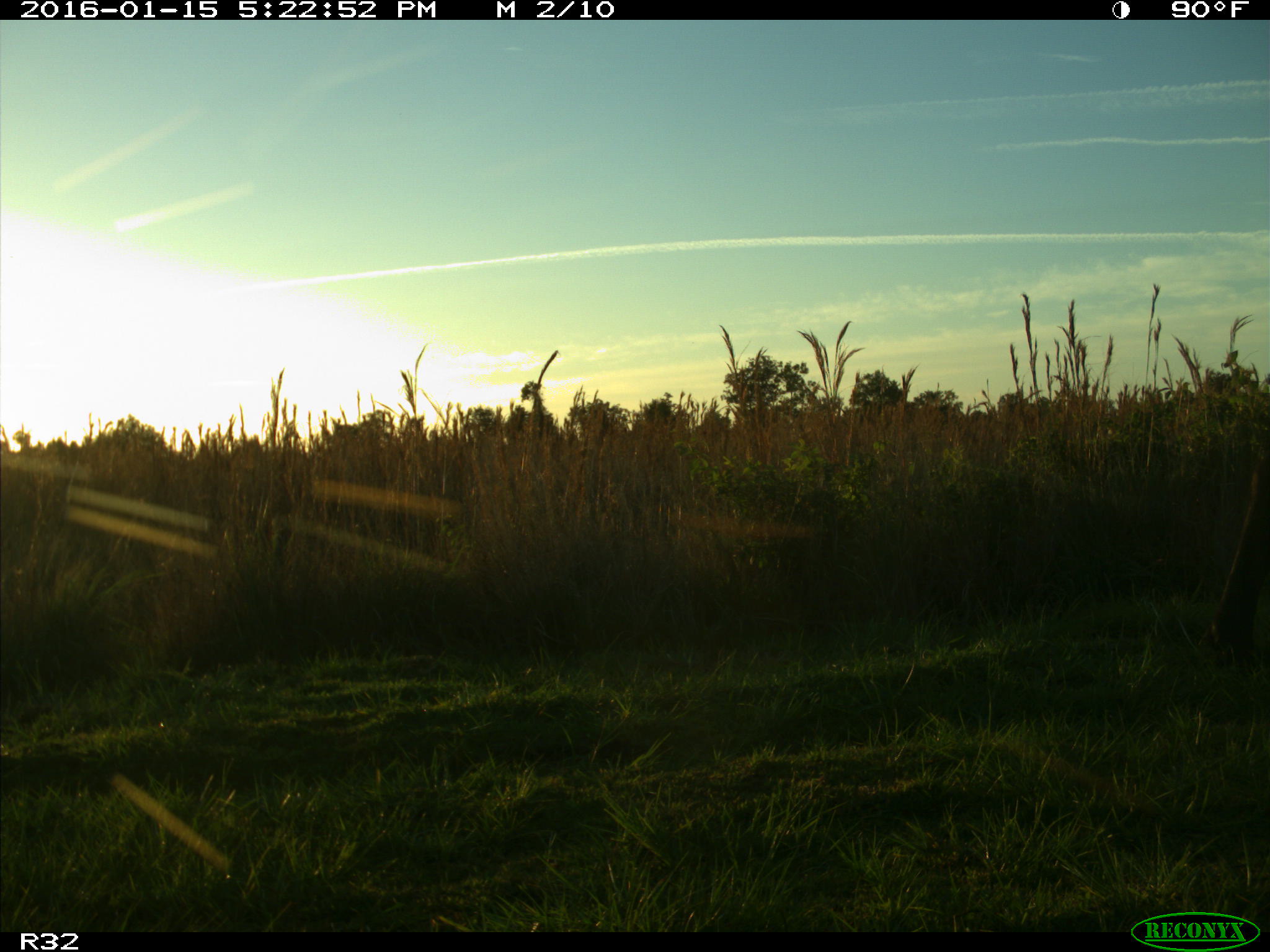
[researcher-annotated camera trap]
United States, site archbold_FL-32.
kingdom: Animalia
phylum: Chordata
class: Mammalia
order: Artiodactyla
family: Bovidae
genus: Bos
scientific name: Bos taurus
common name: domestic cow